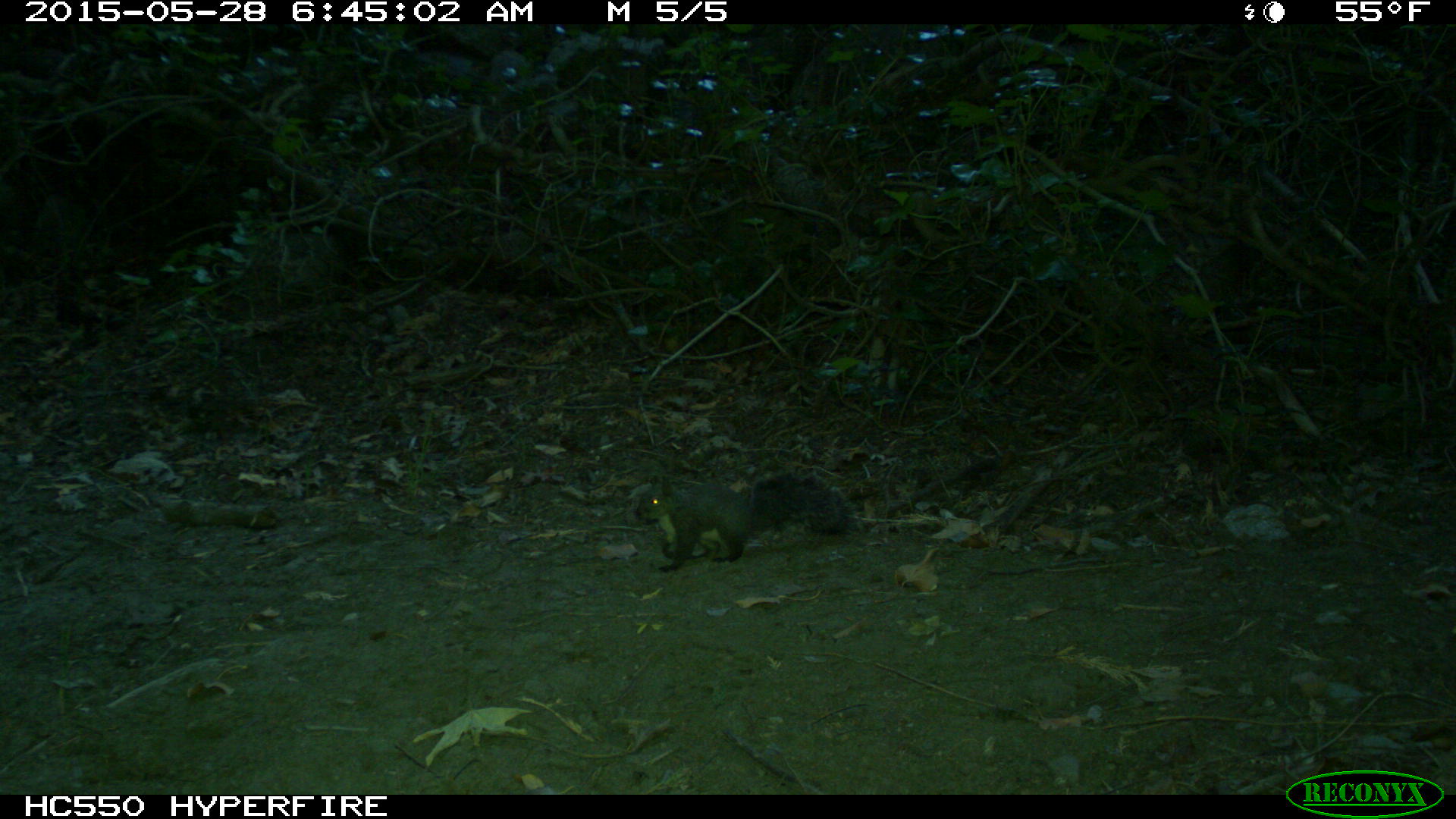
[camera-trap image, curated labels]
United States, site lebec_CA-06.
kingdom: Animalia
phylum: Chordata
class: Mammalia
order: Rodentia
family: Sciuridae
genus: Sciurus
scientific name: Sciurus carolinensis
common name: eastern gray squirrel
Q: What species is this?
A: Sciurus carolinensis (eastern gray squirrel).